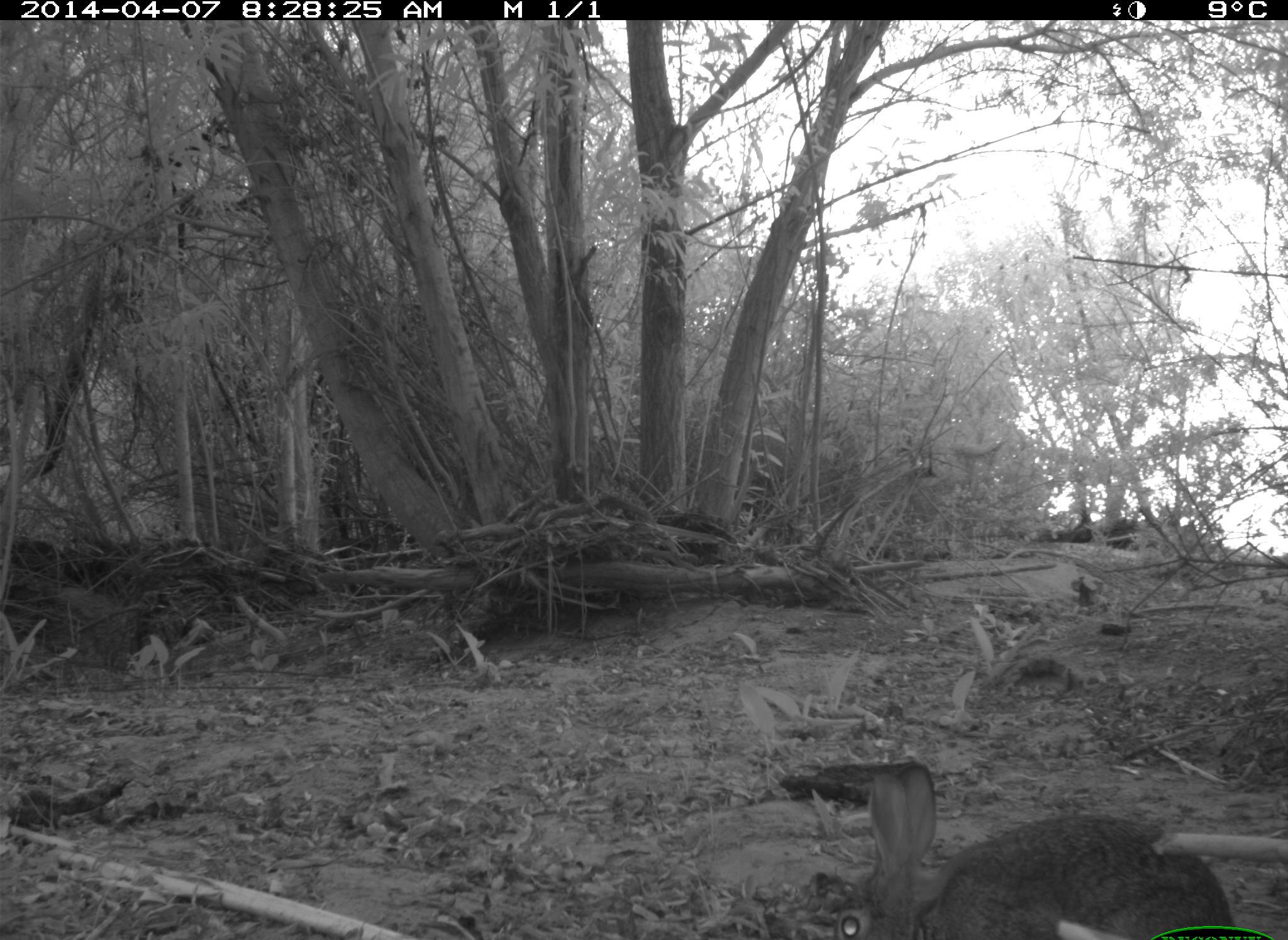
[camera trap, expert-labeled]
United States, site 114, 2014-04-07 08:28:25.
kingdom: Animalia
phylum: Chordata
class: Mammalia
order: Lagomorpha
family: Leporidae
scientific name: Leporidae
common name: rabbits and hares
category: rabbit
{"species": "rabbit (rabbits and hares) (Leporidae)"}